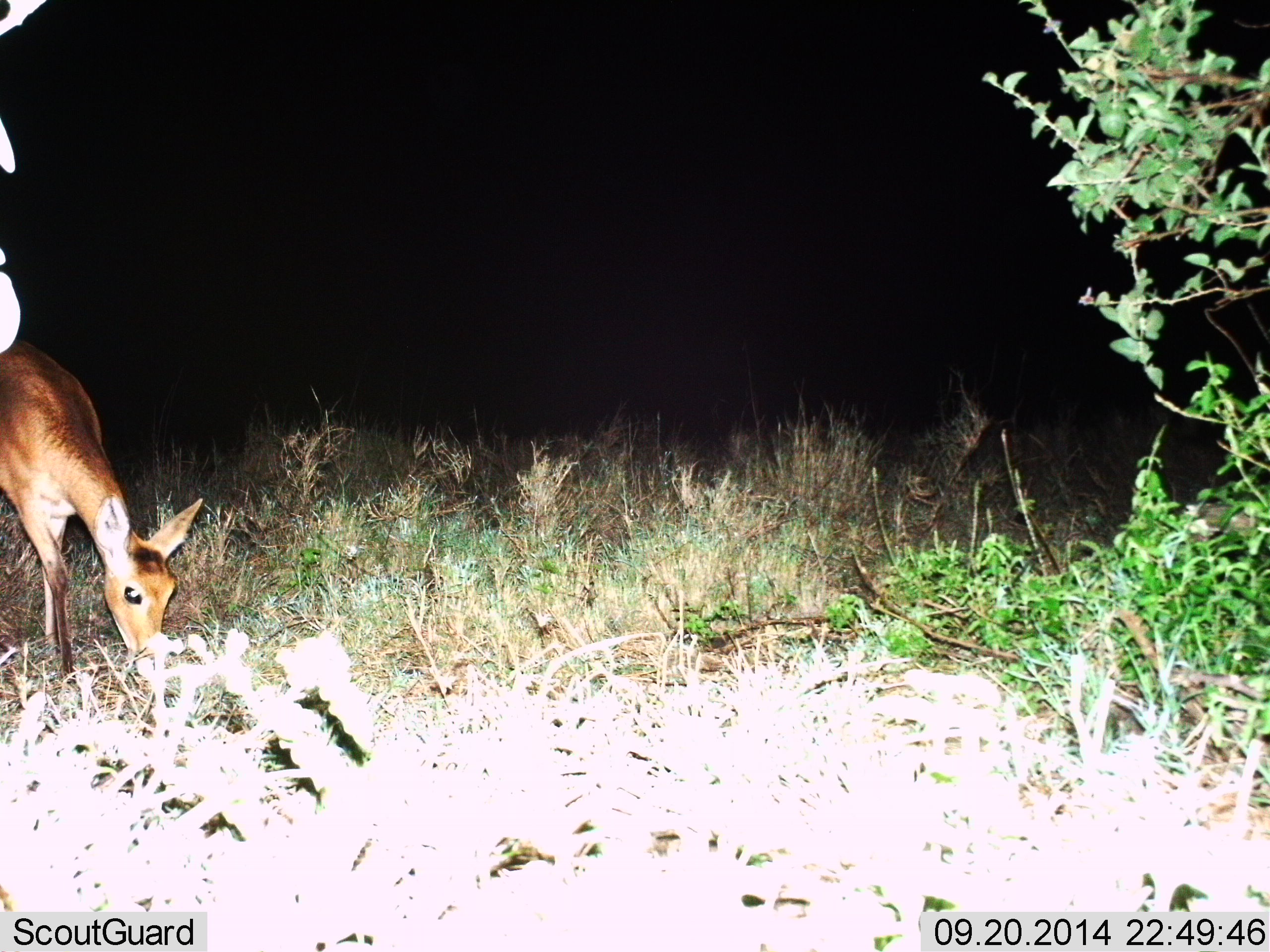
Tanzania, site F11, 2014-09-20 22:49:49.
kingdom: Animalia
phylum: Chordata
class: Mammalia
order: Artiodactyla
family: Bovidae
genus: Redunca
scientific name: Redunca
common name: reedbuck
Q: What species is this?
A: Reedbuck (Redunca).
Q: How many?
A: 1.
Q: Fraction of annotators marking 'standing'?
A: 0%.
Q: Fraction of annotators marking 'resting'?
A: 0%.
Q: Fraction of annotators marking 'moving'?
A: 0%.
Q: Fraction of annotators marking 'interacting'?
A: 0%.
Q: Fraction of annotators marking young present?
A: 0%.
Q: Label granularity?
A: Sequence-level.